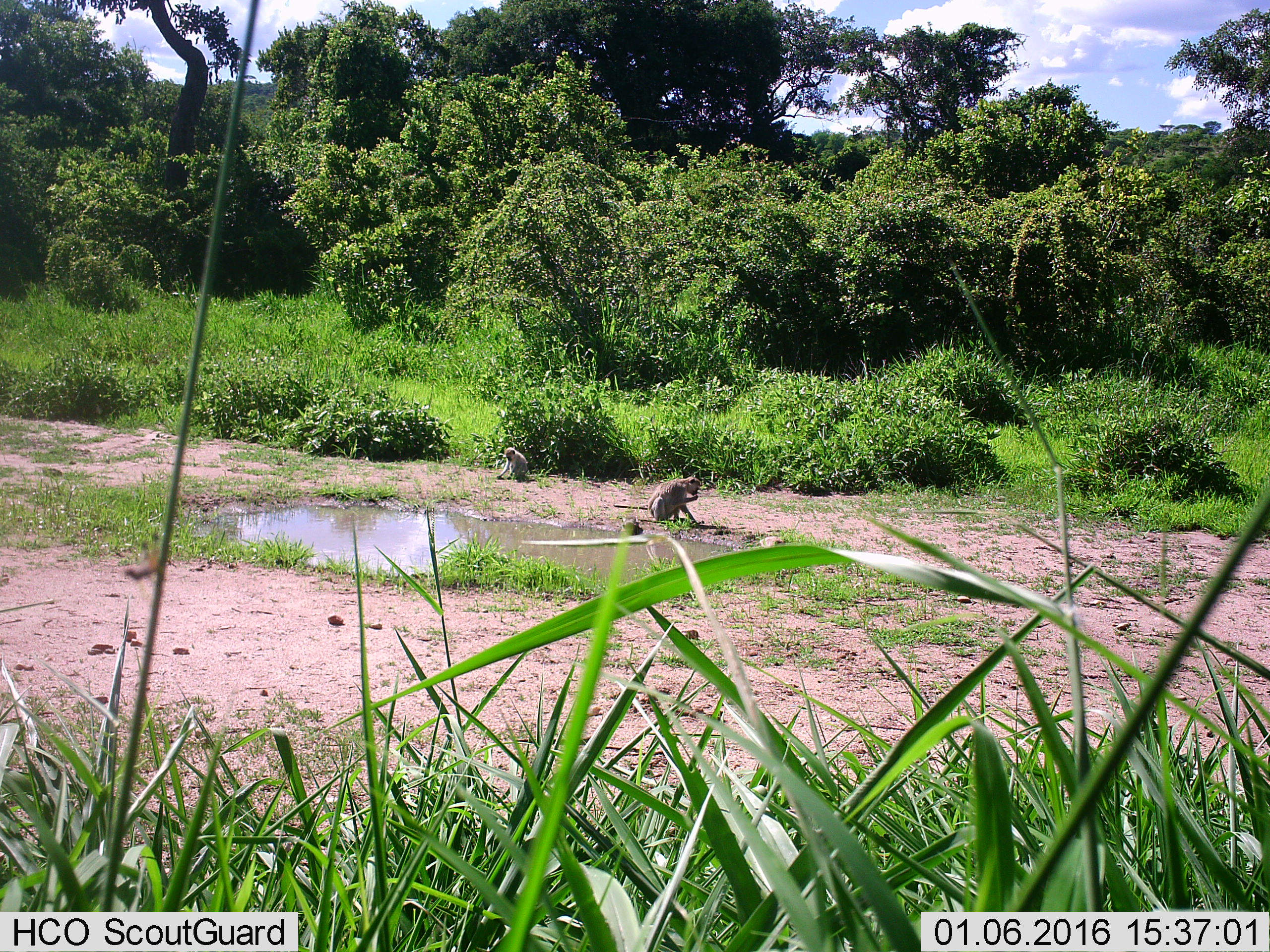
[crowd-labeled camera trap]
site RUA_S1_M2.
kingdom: Animalia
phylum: Chordata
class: Mammalia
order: Primates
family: Cercopithecidae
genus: Chlorocebus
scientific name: Chlorocebus pygerythrus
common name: vervet monkey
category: monkeyvervet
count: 2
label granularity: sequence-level